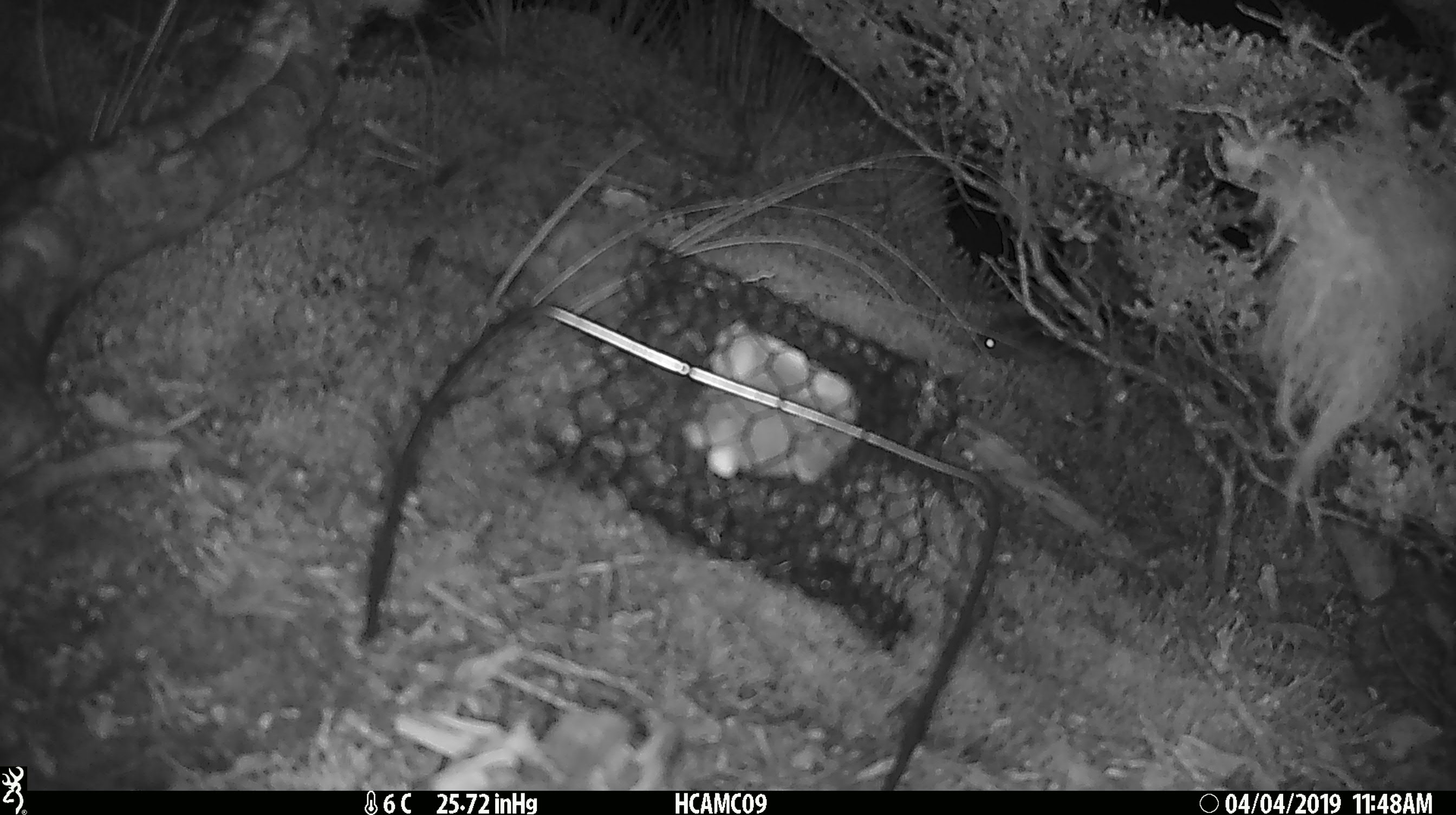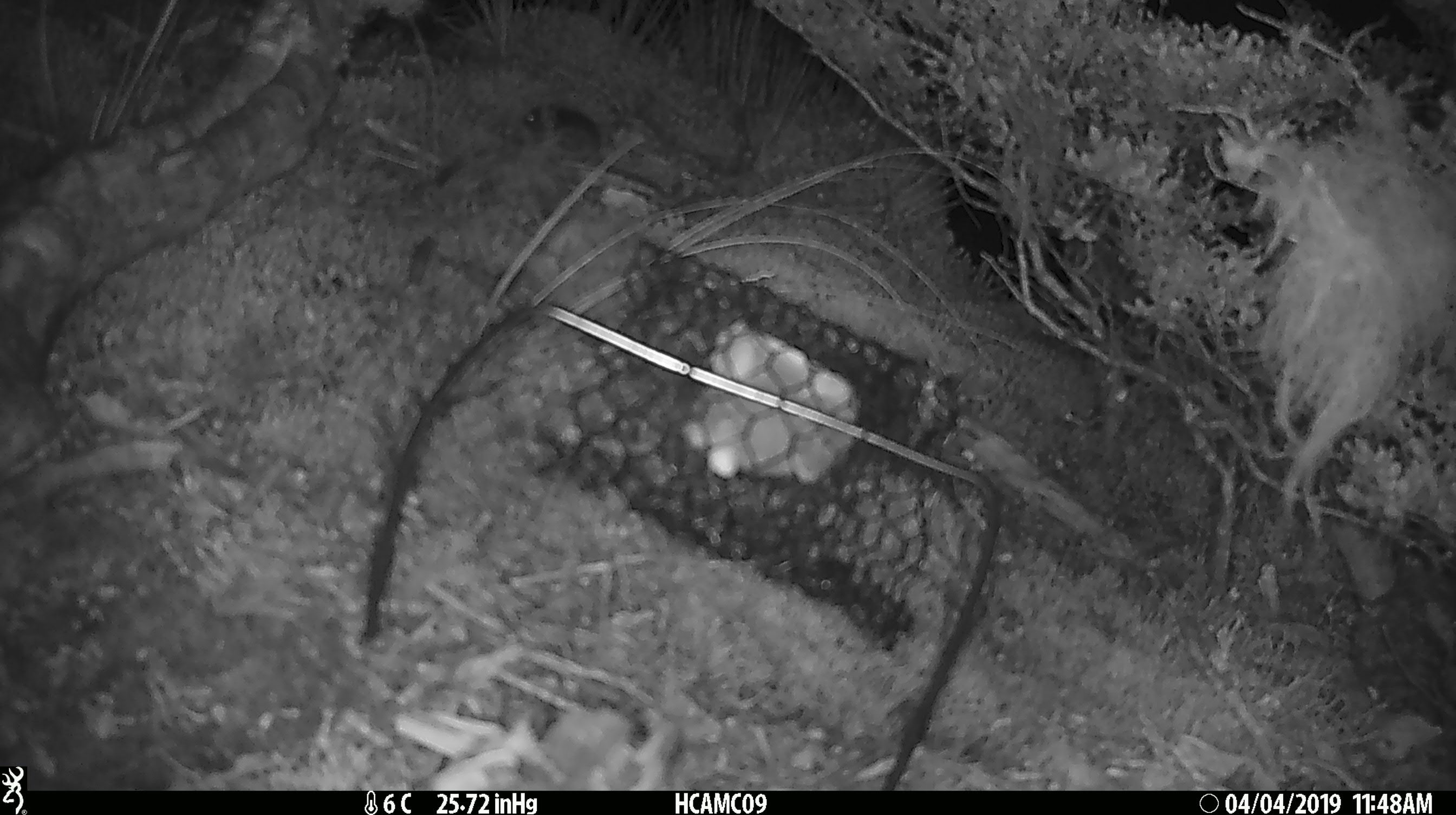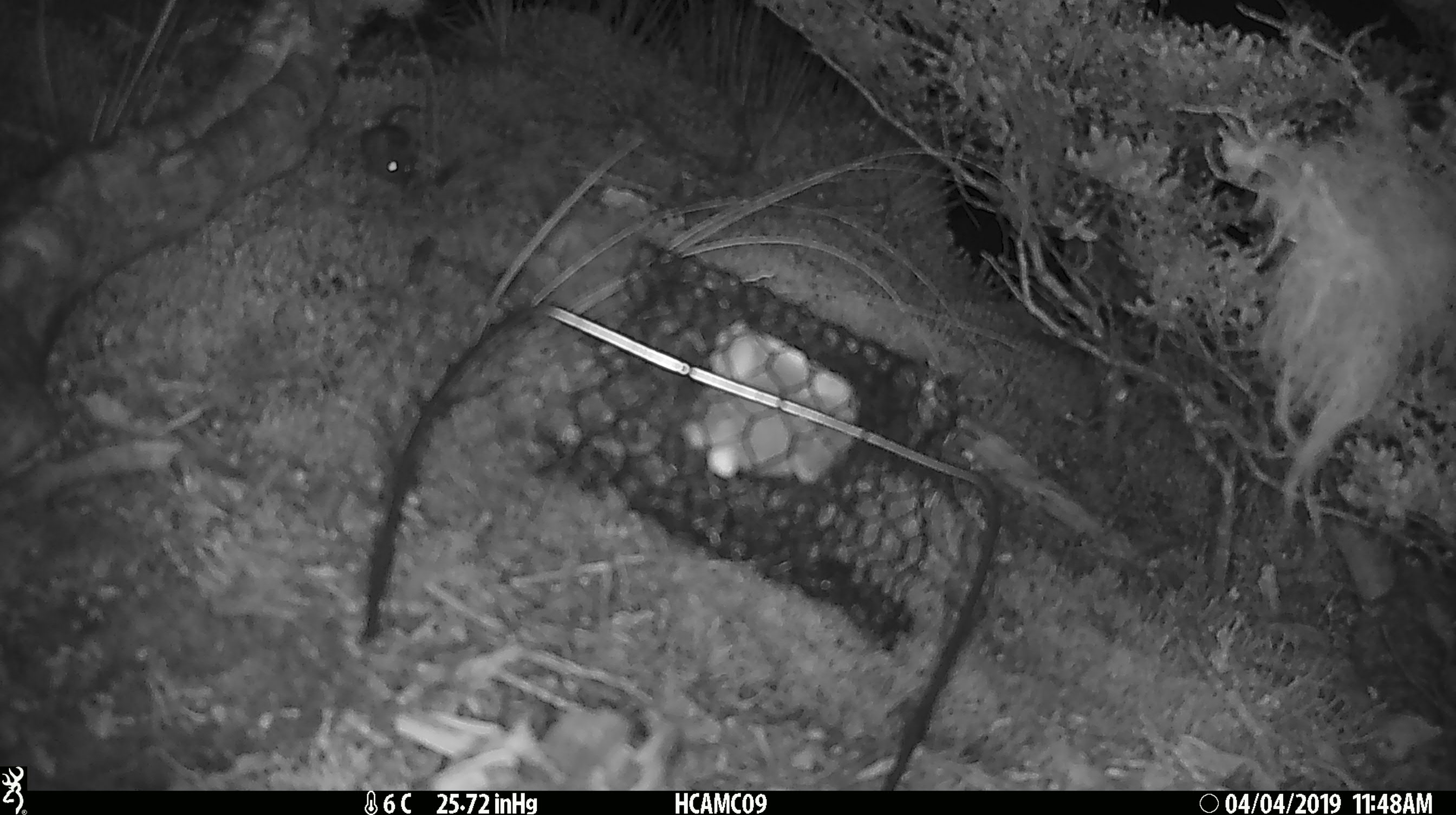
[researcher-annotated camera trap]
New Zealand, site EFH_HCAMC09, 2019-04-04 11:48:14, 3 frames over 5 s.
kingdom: Animalia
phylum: Chordata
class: Mammalia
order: Rodentia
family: Muridae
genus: Mus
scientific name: Mus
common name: mouse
Mouse (Mus).